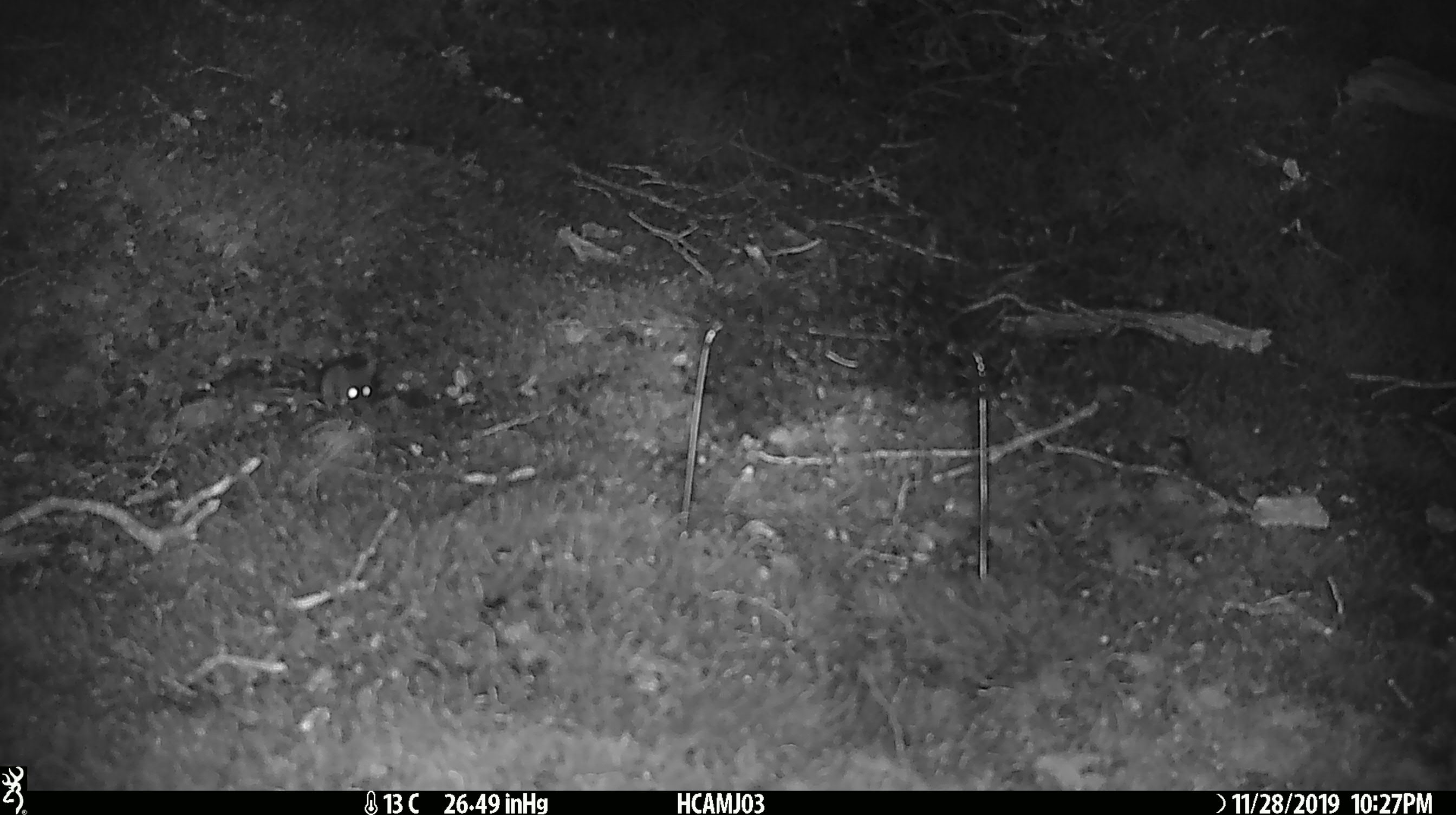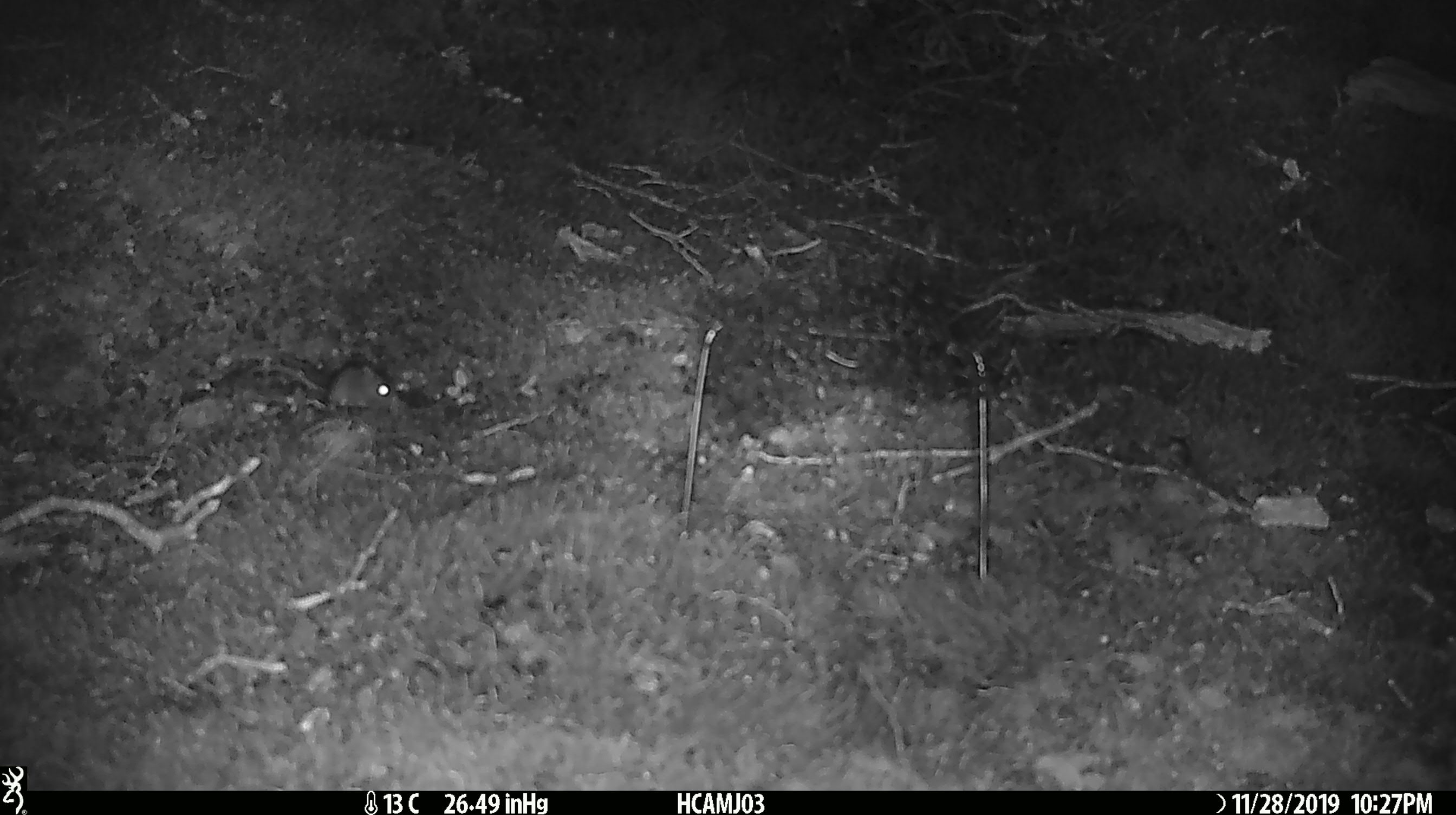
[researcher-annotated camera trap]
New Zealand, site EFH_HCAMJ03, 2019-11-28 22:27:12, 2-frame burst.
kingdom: Animalia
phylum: Chordata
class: Mammalia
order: Rodentia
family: Muridae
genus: Mus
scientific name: Mus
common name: mouse